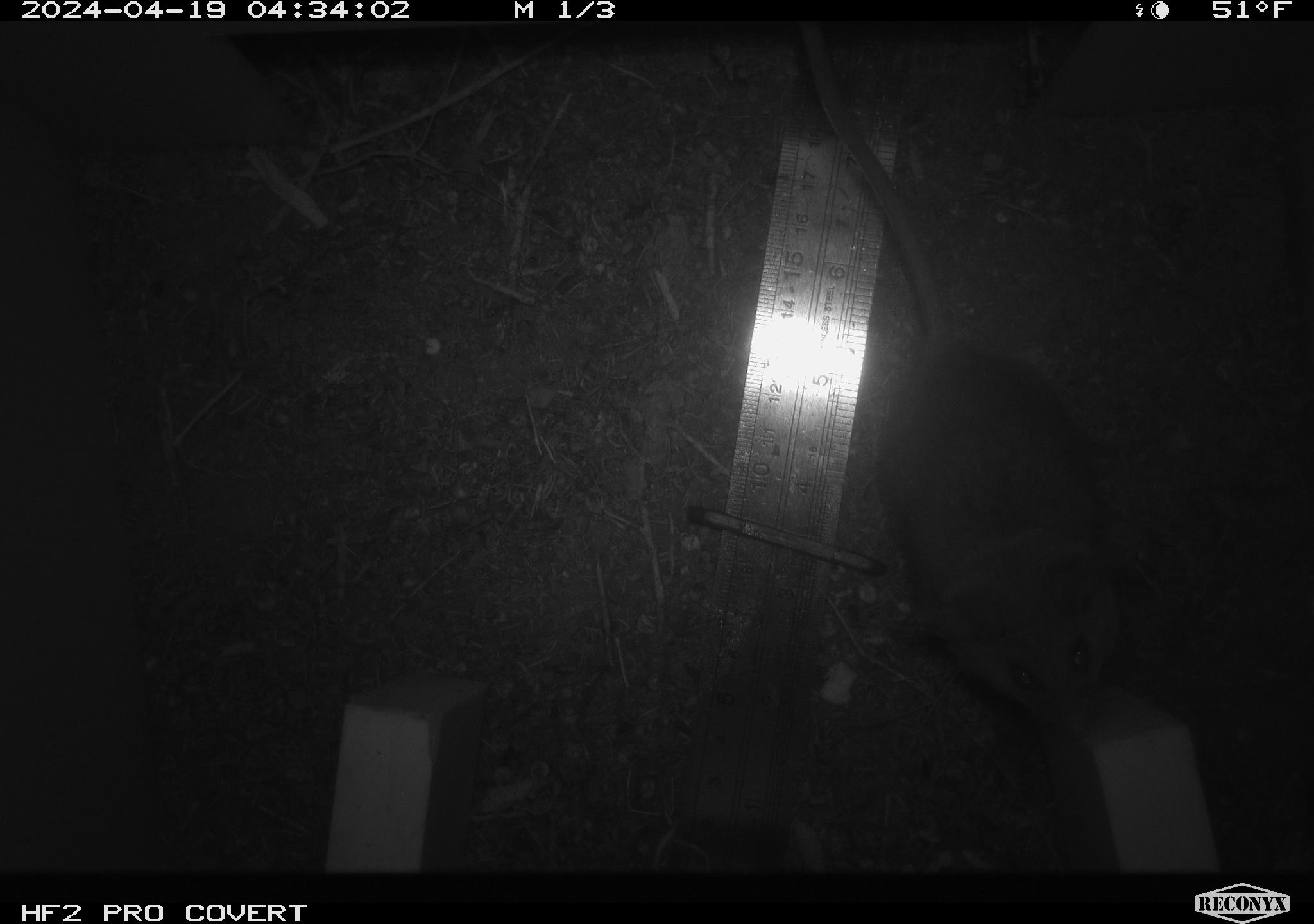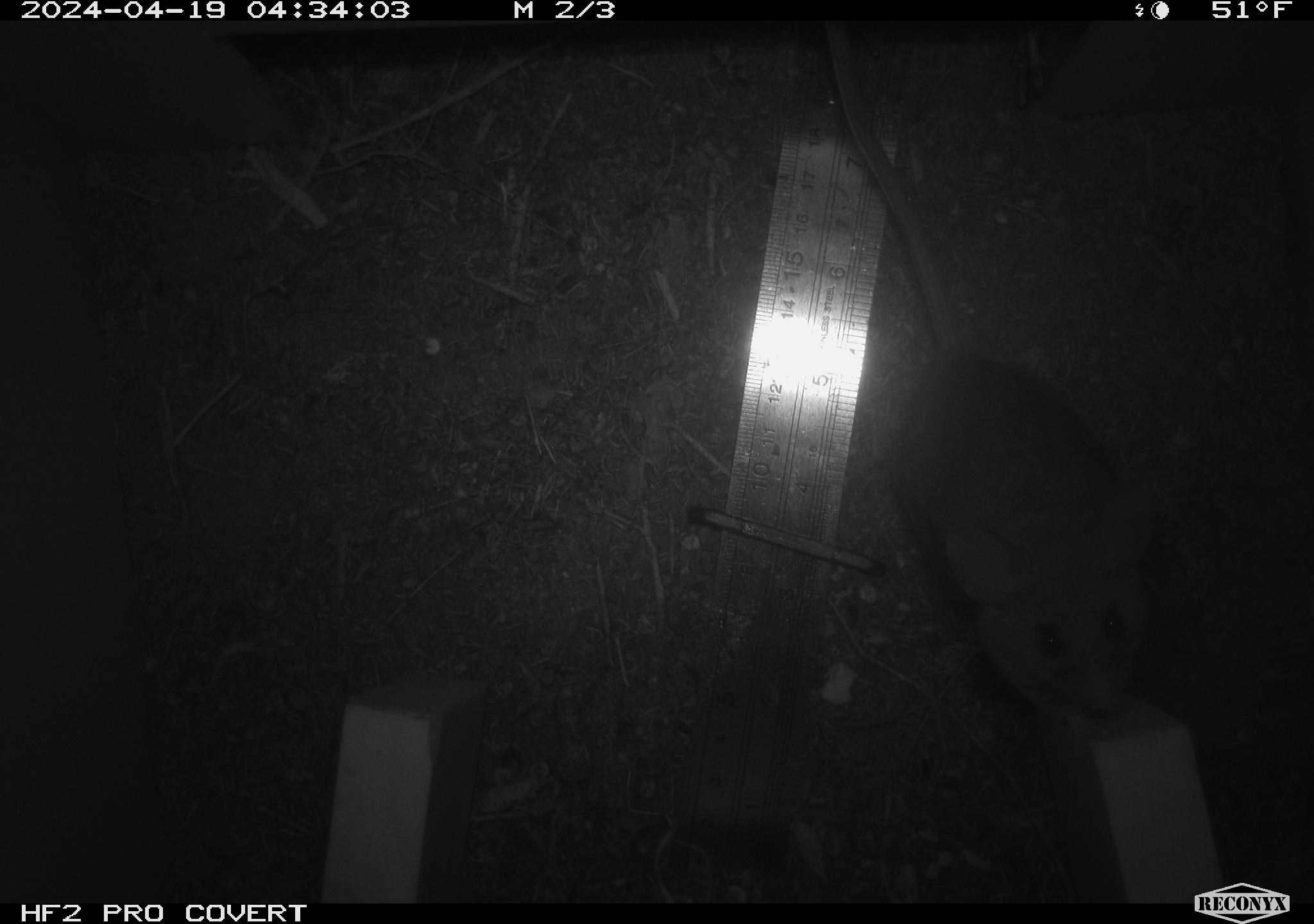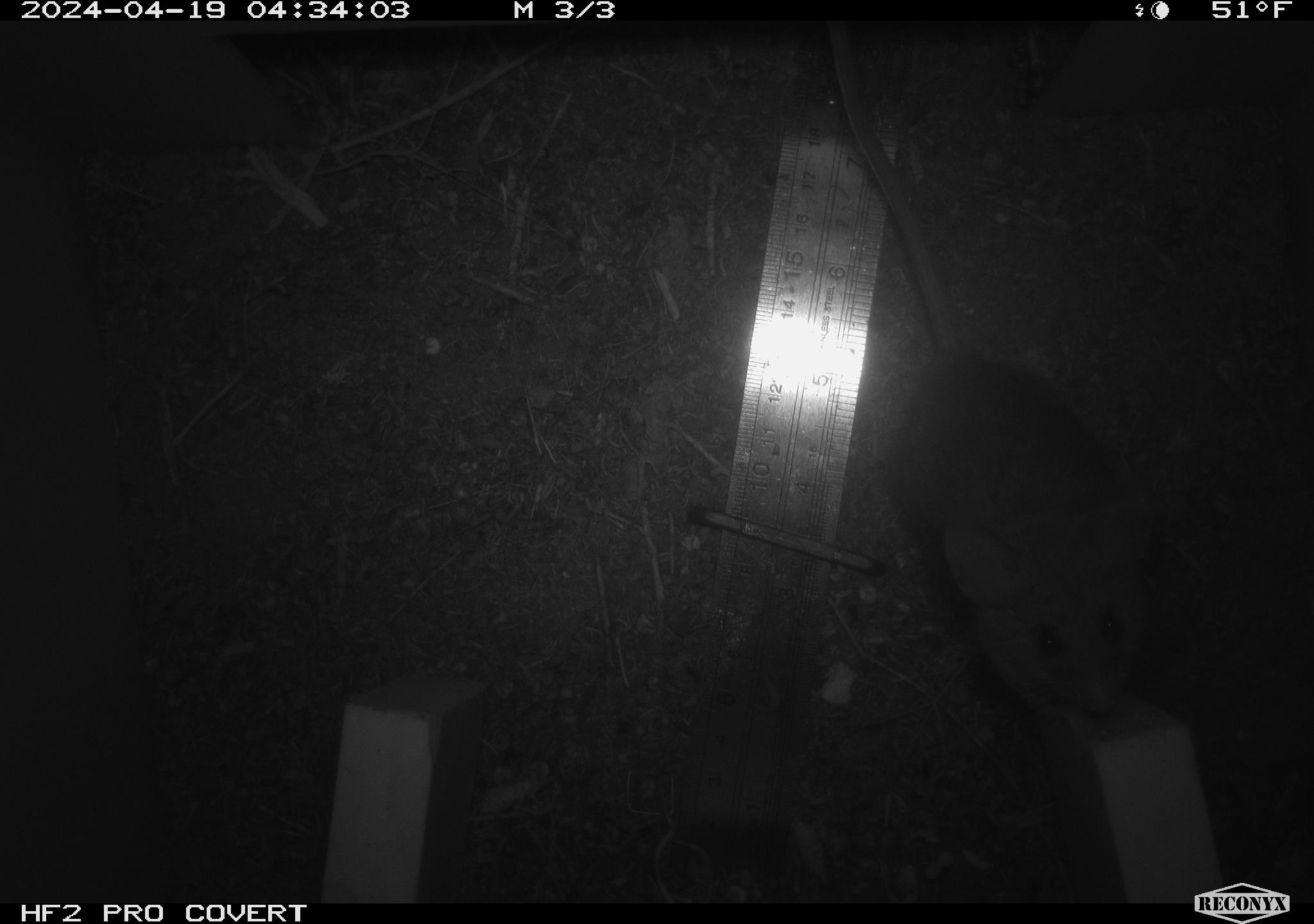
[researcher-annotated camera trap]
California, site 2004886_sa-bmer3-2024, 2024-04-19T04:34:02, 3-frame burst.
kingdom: Animalia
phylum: Chordata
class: Mammalia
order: Rodentia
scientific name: Rodentia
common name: mouse species